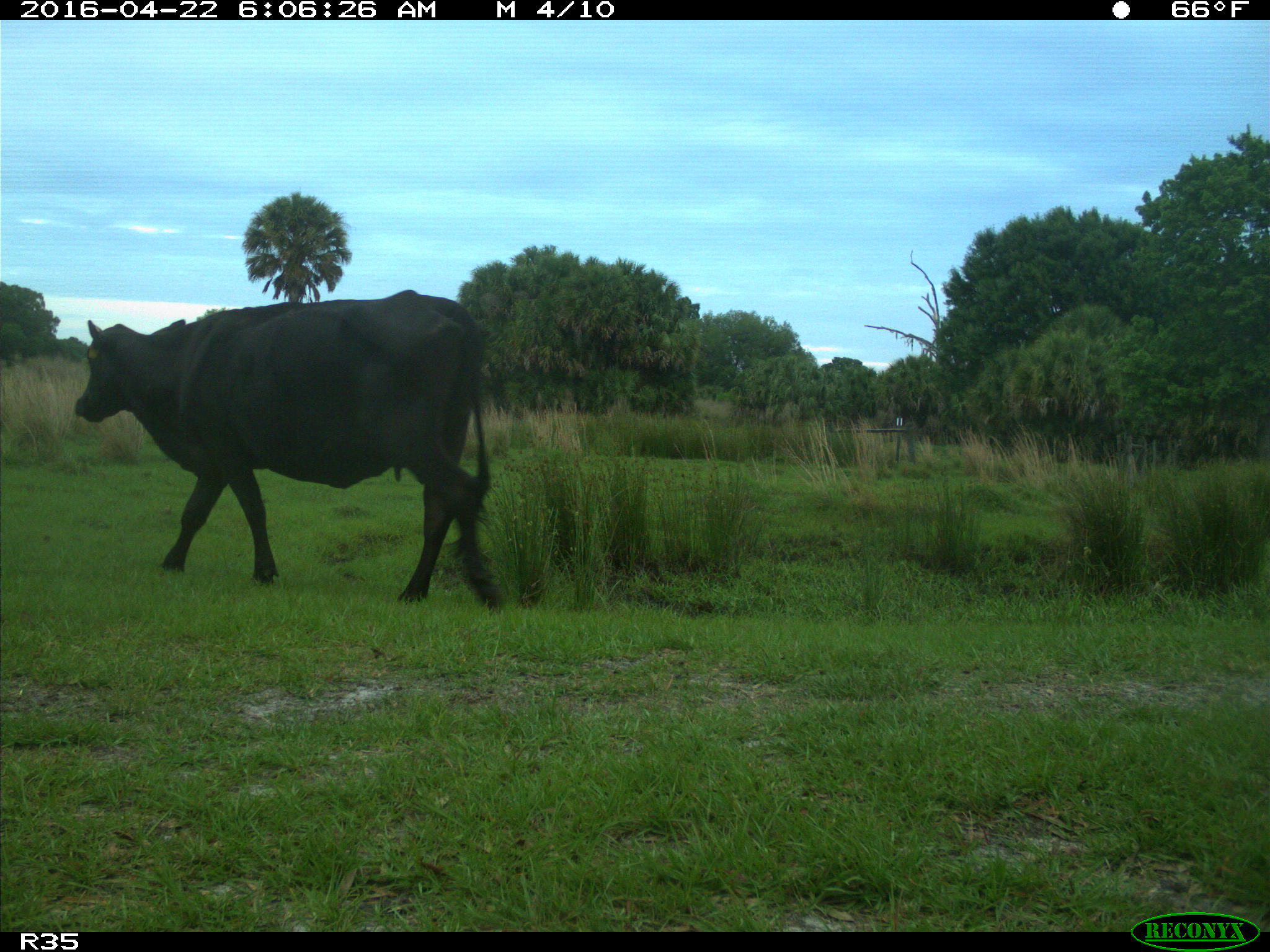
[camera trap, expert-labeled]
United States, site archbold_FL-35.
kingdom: Animalia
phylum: Chordata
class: Mammalia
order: Artiodactyla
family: Bovidae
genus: Bos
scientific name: Bos taurus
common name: domestic cow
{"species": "Bos taurus (domestic cow)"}